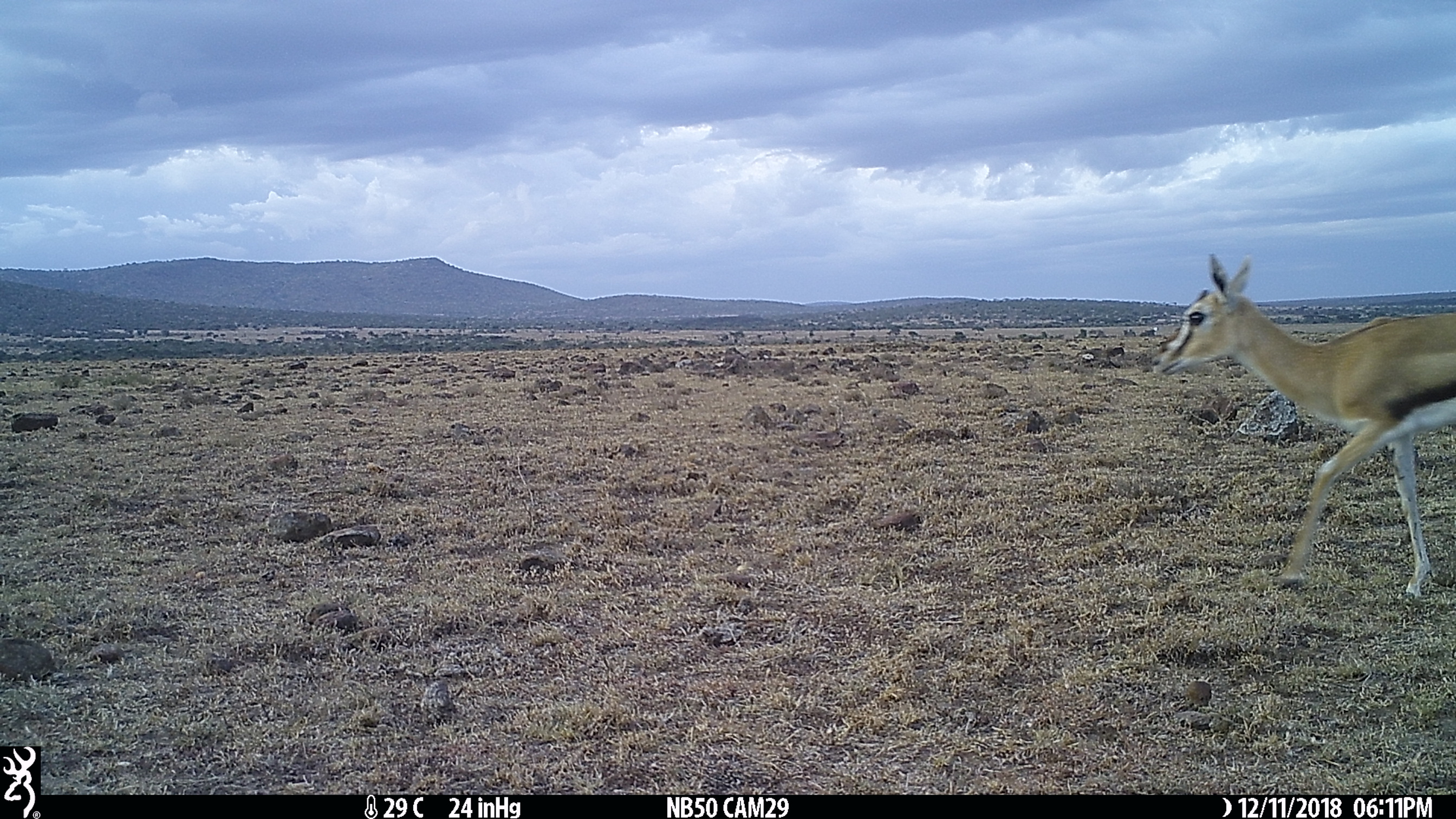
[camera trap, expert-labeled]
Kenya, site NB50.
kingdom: Animalia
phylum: Chordata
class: Mammalia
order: Artiodactyla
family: Bovidae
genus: Eudorcas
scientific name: Eudorcas thomsonii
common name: thomon's gazelle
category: gazelle thomsons